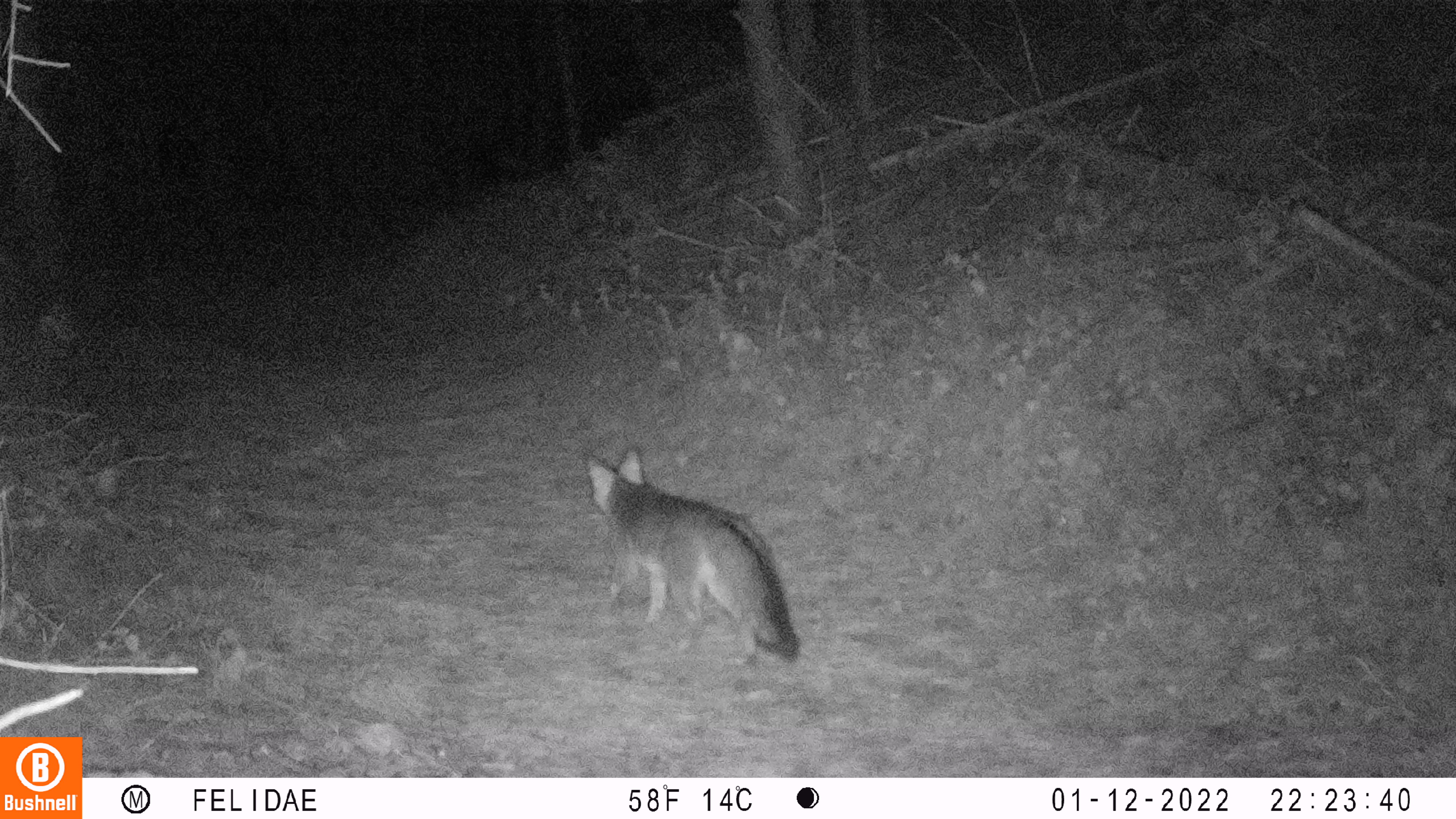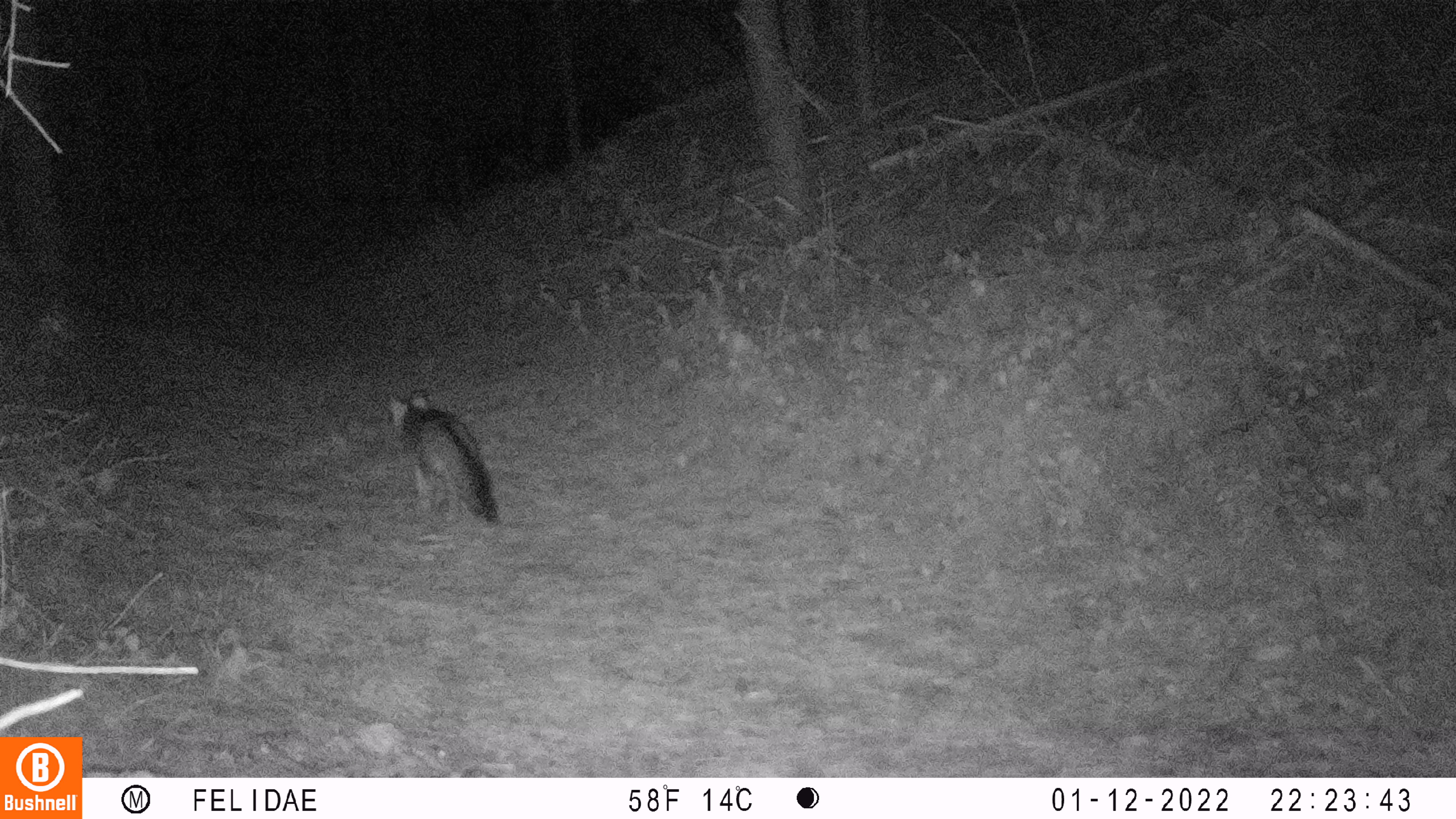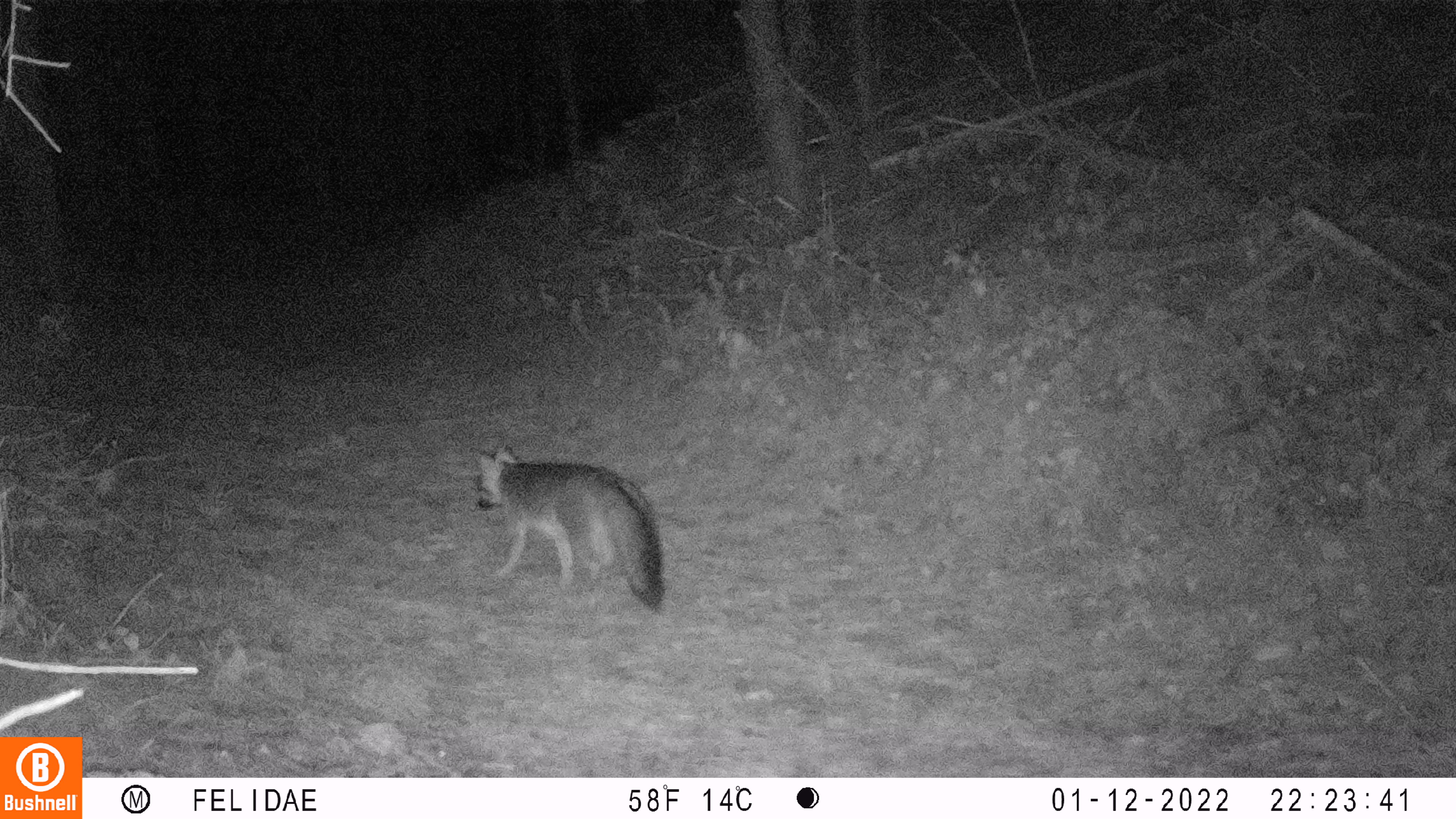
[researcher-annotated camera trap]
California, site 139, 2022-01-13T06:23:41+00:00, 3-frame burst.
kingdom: Animalia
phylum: Chordata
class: Mammalia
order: Carnivora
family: Canidae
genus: Urocyon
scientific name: Urocyon cinereoargenteus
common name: gray fox